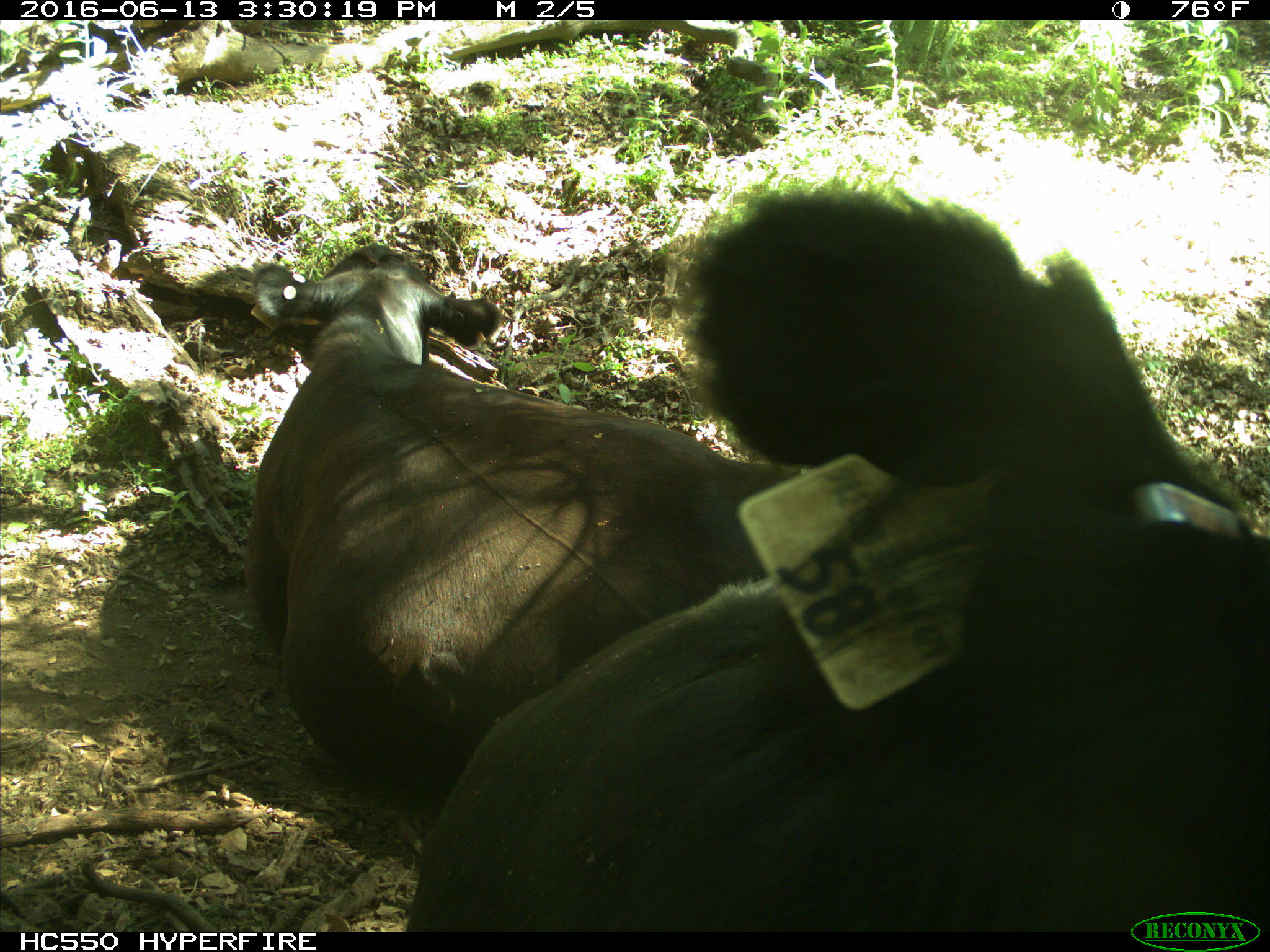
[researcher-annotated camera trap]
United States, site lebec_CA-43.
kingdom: Animalia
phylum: Chordata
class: Mammalia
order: Artiodactyla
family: Bovidae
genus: Bos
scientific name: Bos taurus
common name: domestic cow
Bos taurus (domestic cow).